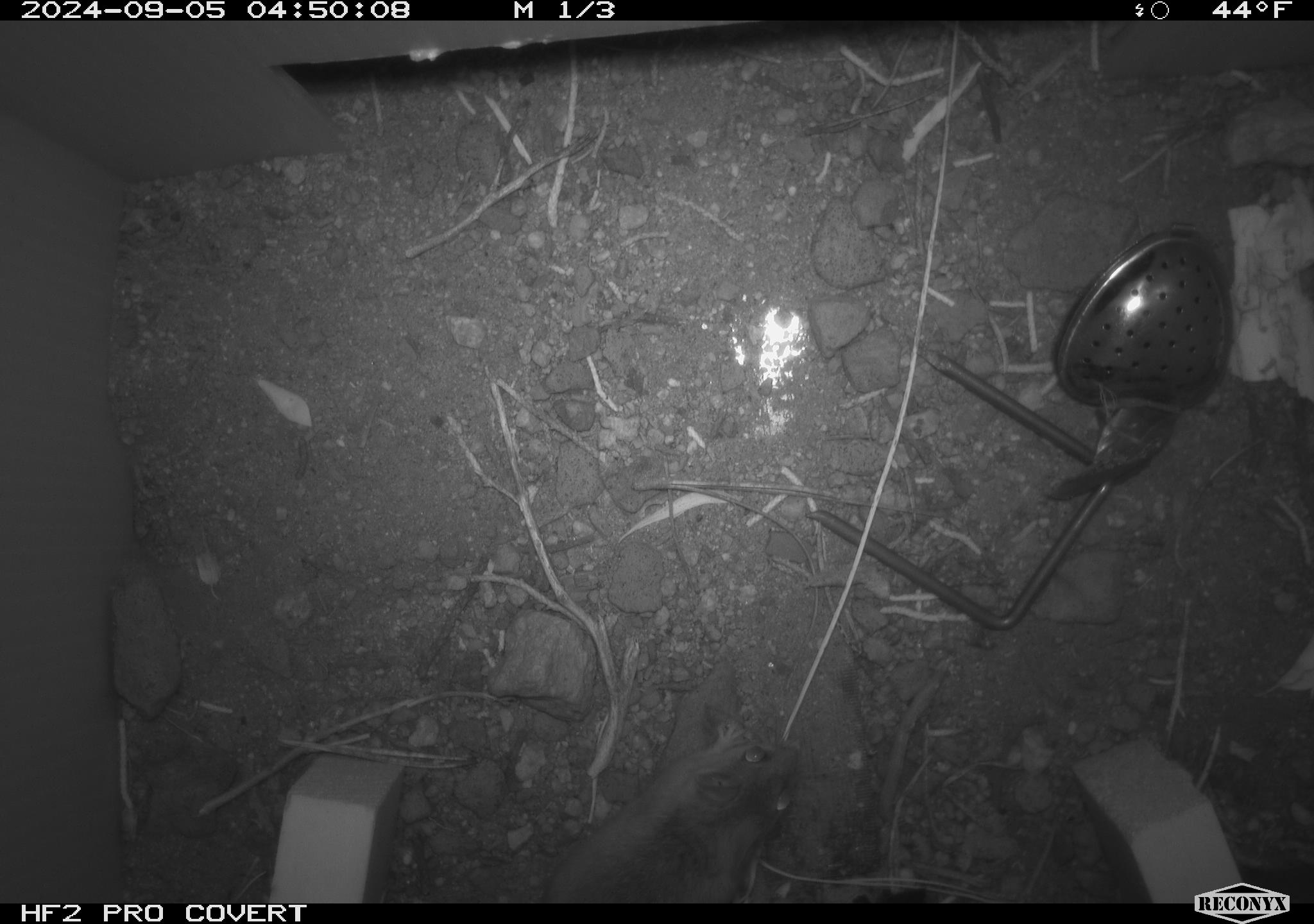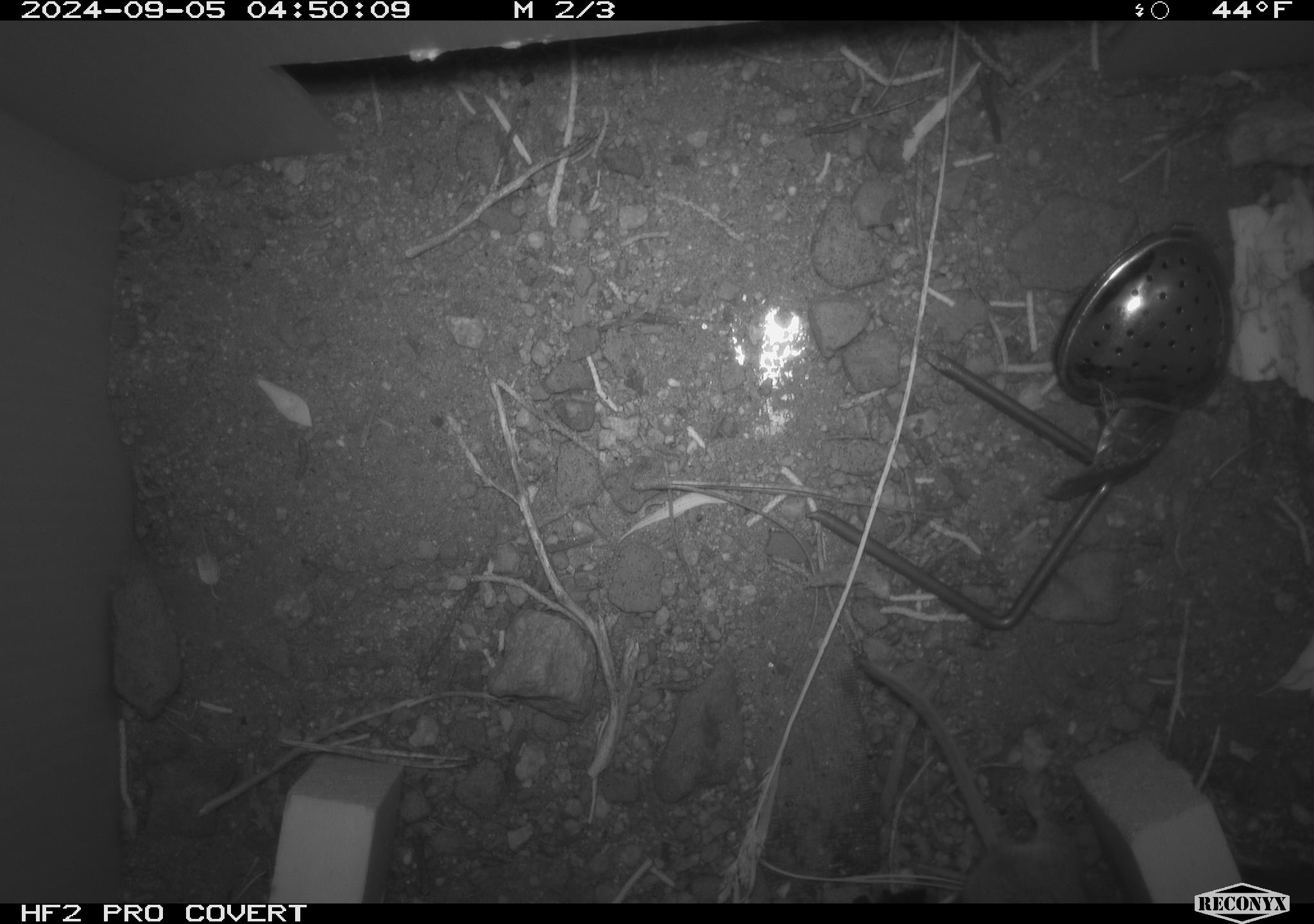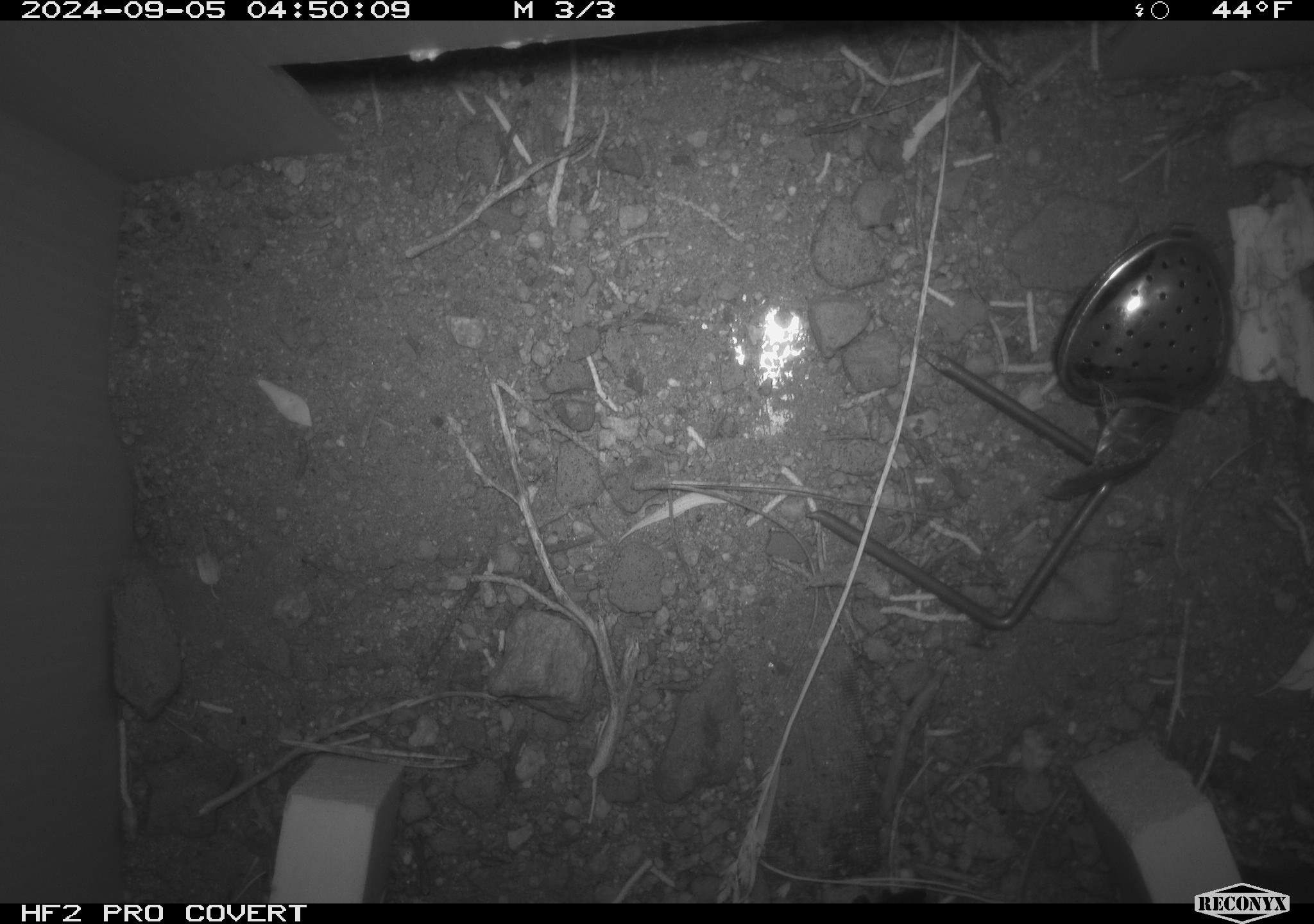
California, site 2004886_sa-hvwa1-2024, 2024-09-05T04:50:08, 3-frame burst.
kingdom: Animalia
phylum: Chordata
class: Mammalia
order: Rodentia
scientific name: Rodentia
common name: mouse species